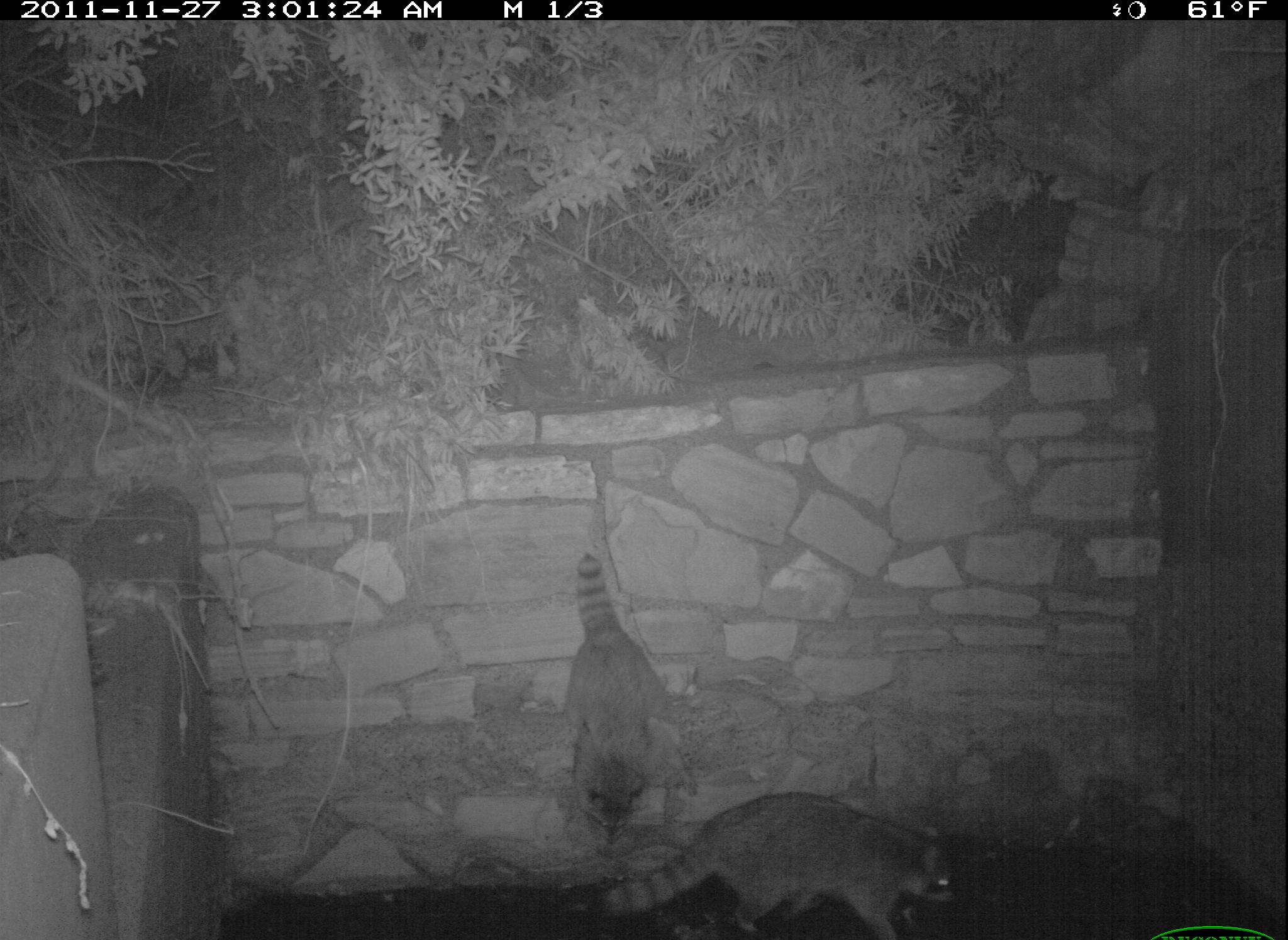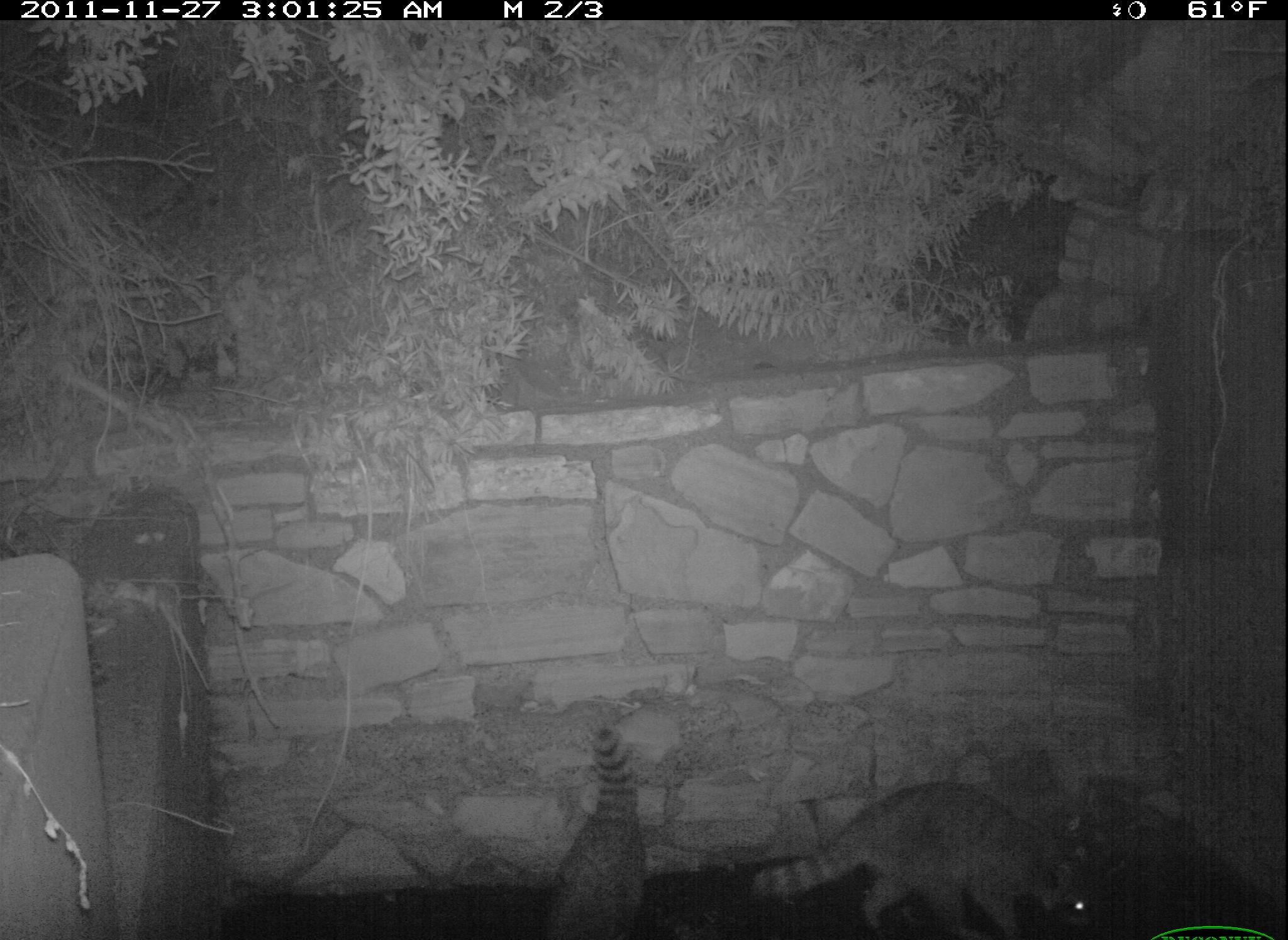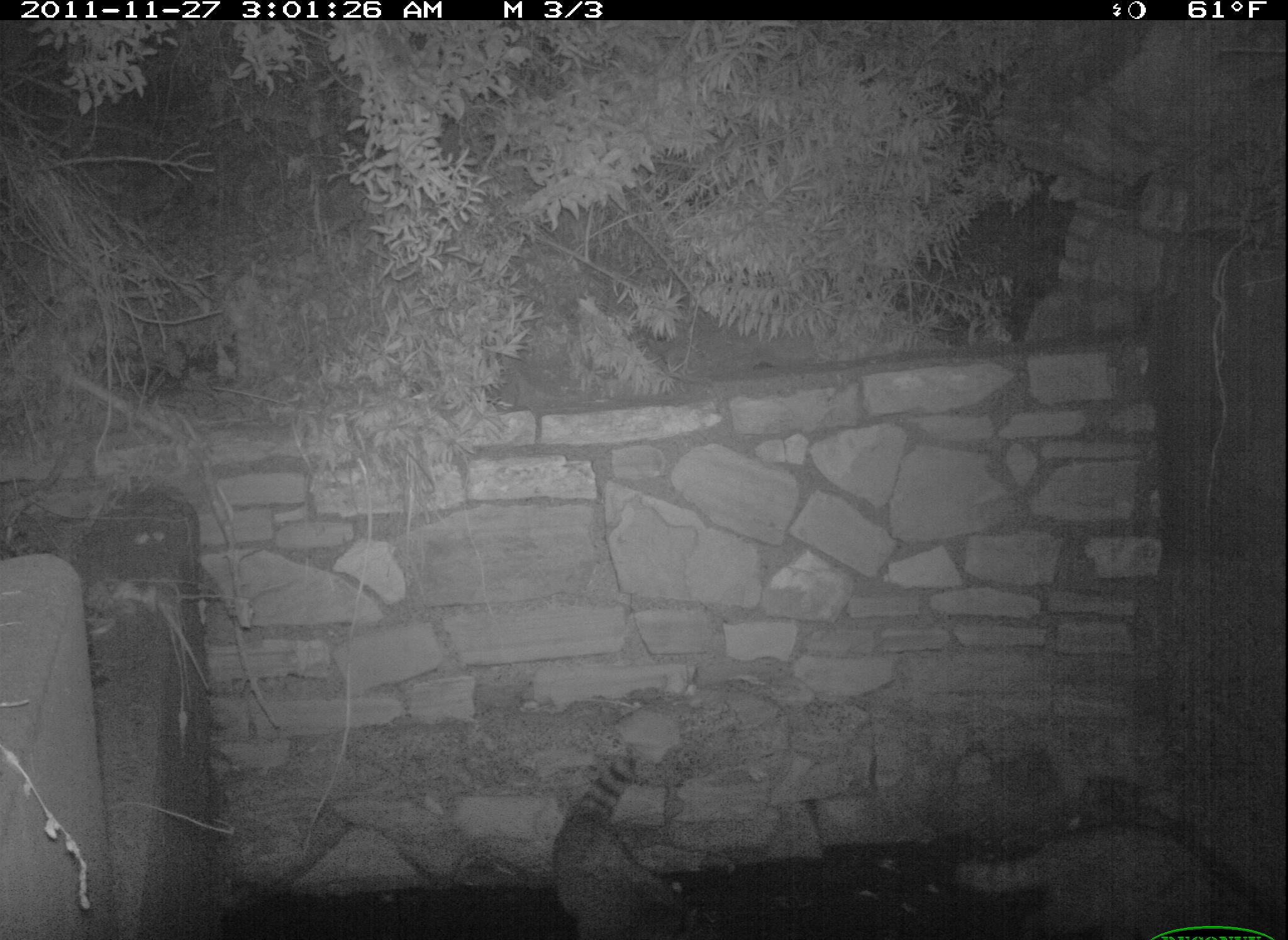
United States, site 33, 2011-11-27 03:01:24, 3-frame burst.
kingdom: Animalia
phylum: Chordata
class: Mammalia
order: Carnivora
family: Procyonidae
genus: Procyon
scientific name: Procyon lotor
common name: raccoon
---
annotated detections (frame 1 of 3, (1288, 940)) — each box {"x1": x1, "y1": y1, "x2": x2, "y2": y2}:
raccoon: {"x1": 592, "y1": 783, "x2": 968, "y2": 940}; {"x1": 553, "y1": 548, "x2": 701, "y2": 842}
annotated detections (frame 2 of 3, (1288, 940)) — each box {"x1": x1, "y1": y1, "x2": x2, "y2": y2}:
raccoon: {"x1": 736, "y1": 760, "x2": 1104, "y2": 937}; {"x1": 530, "y1": 714, "x2": 665, "y2": 936}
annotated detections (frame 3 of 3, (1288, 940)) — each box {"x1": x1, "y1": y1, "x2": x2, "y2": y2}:
raccoon: {"x1": 935, "y1": 805, "x2": 1257, "y2": 936}; {"x1": 539, "y1": 744, "x2": 728, "y2": 937}